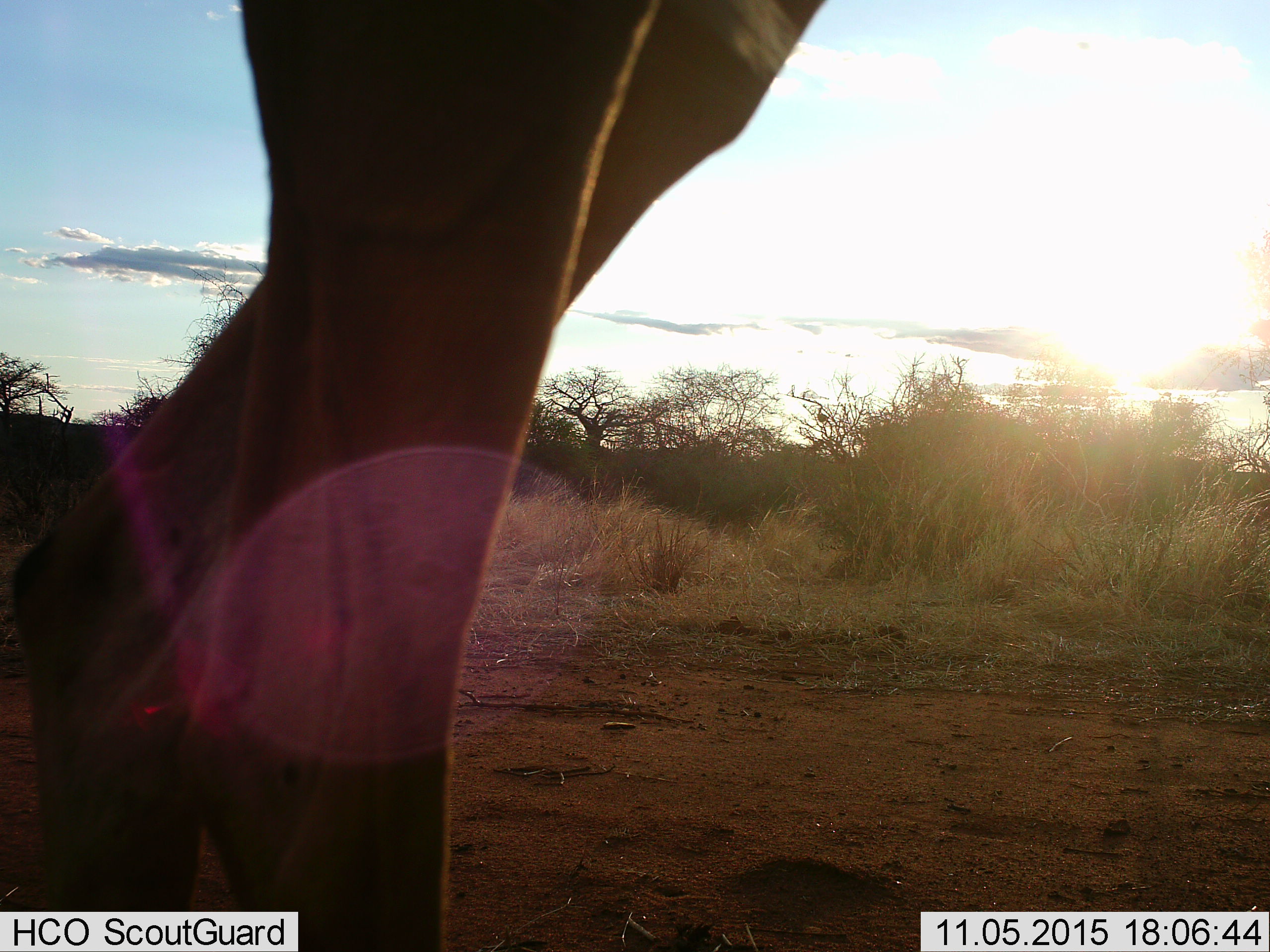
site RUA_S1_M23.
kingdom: Animalia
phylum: Chordata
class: Mammalia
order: Artiodactyla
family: Bovidae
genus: Aepyceros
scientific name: Aepyceros melampus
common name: impala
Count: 1.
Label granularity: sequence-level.